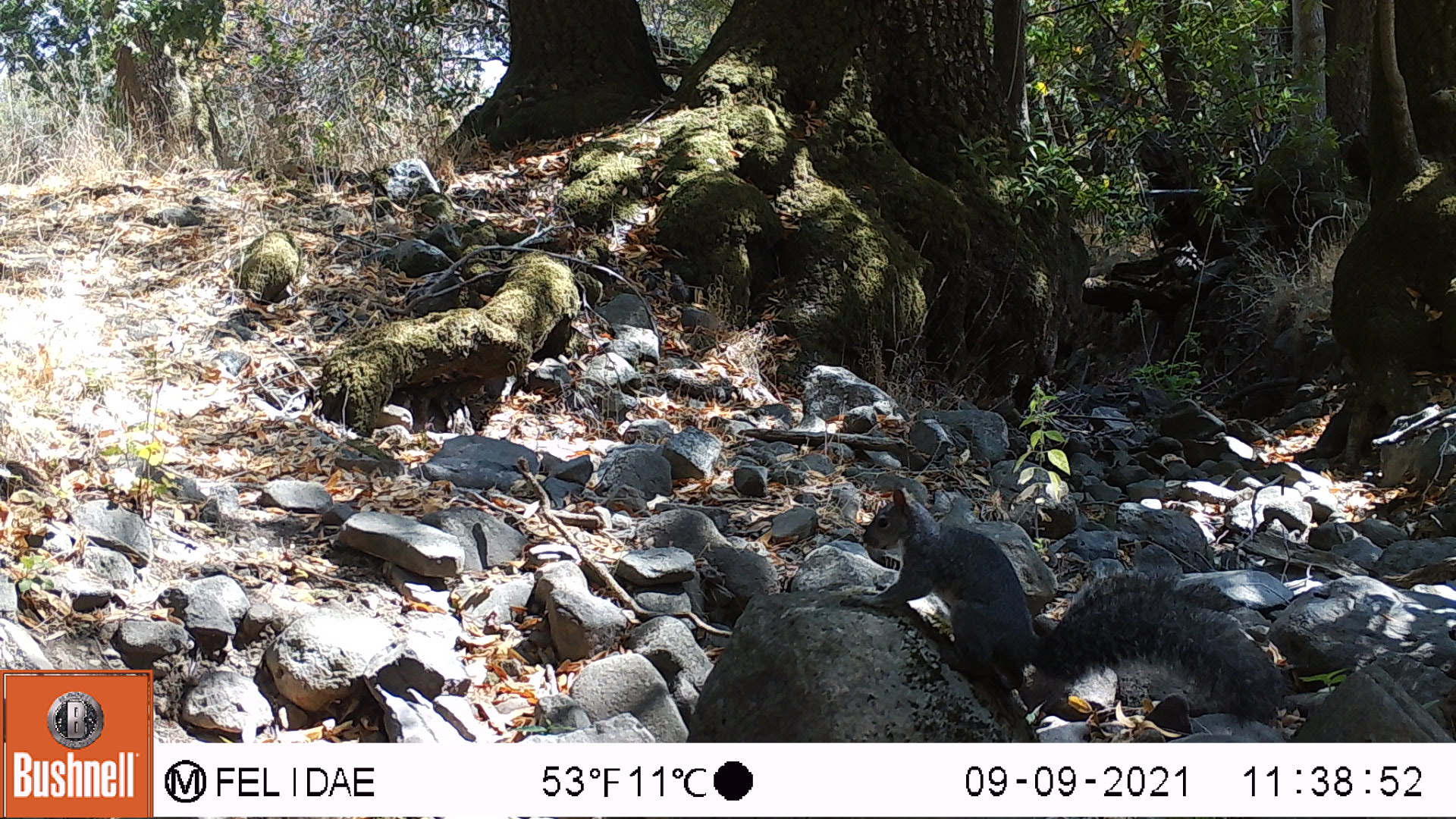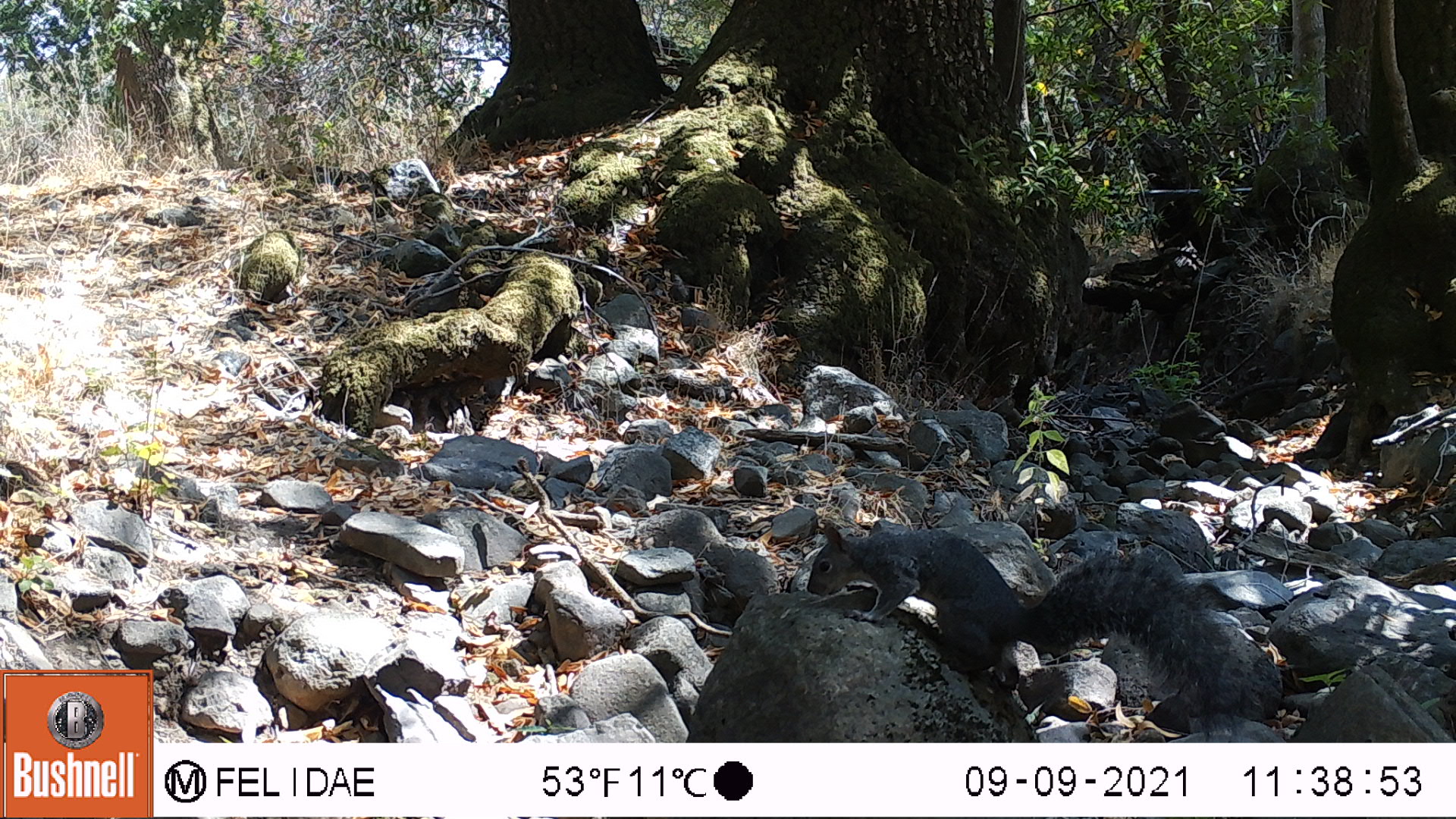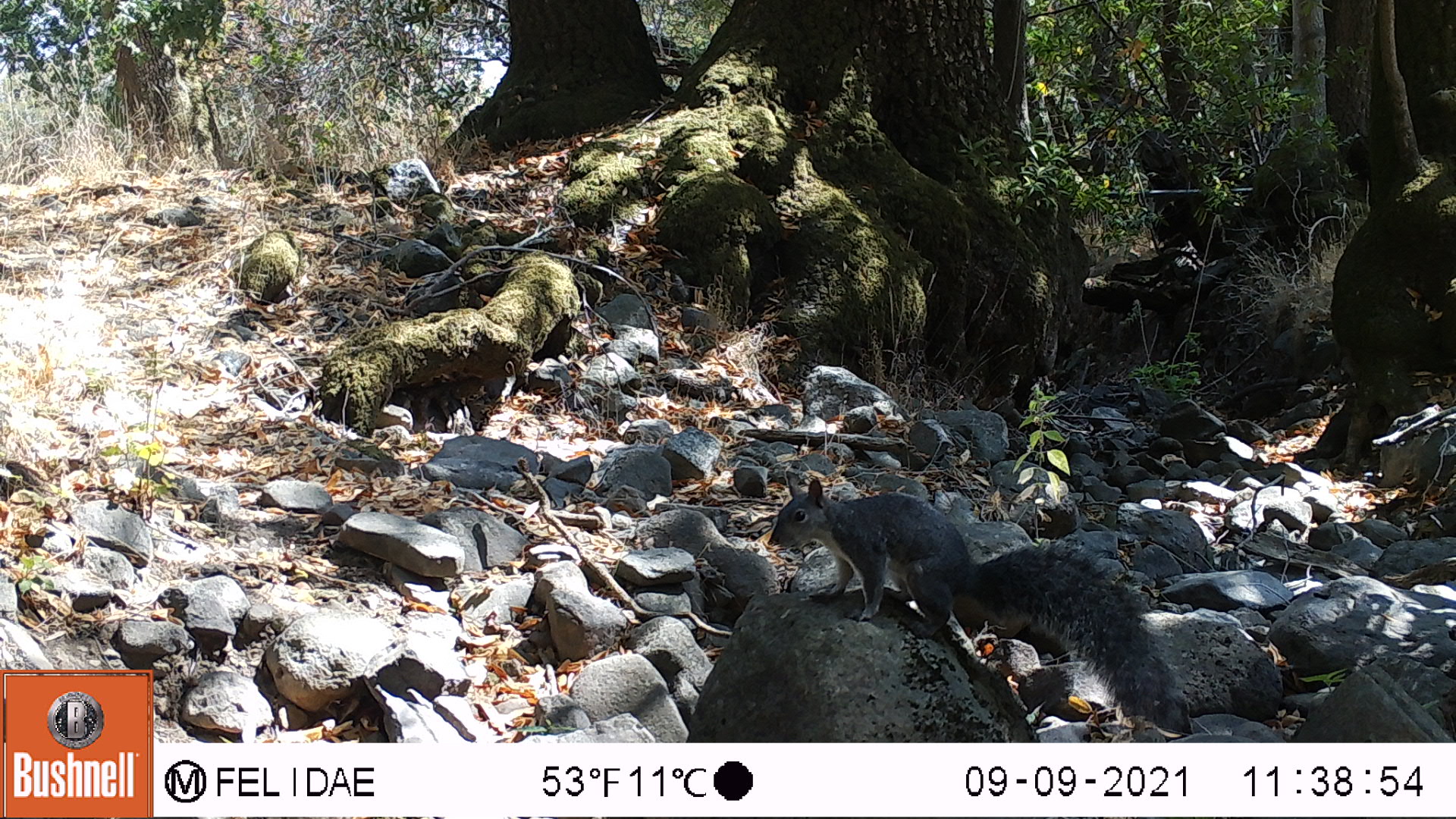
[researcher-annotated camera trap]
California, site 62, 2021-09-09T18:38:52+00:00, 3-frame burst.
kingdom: Animalia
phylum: Chordata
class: Mammalia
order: Rodentia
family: Sciuridae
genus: Sciurus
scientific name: Sciurus carolinensis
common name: eastern gray squirrel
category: eastern grey squirrel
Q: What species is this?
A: Eastern grey squirrel (eastern gray squirrel) (Sciurus carolinensis).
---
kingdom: Animalia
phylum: Chordata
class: Mammalia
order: Rodentia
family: Sciuridae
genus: Sciurus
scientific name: Sciurus griseus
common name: western gray squirrel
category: western grey squirrel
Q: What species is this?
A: Western grey squirrel (western gray squirrel) (Sciurus griseus).